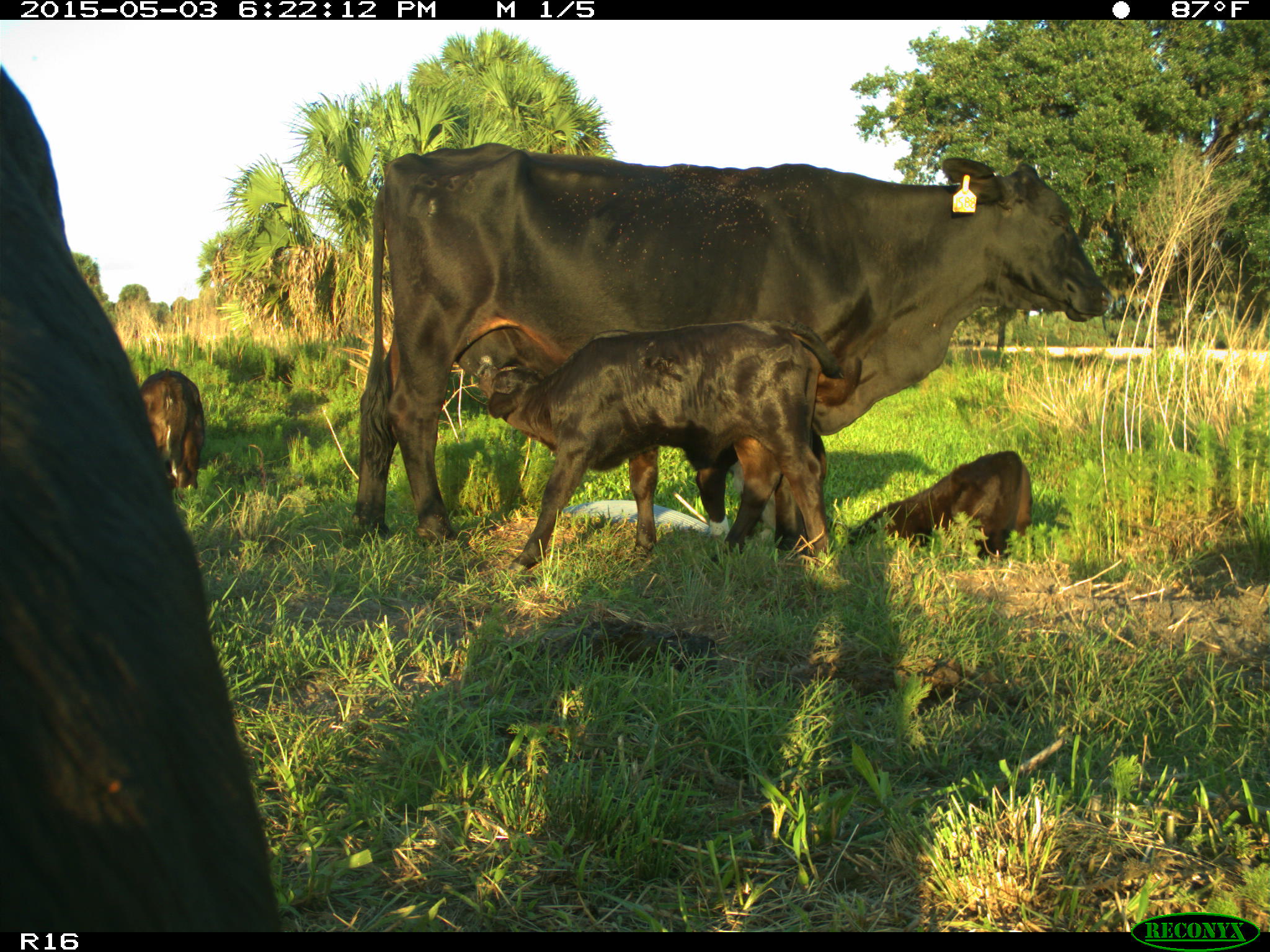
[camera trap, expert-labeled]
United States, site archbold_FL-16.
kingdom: Animalia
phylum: Chordata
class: Mammalia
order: Artiodactyla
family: Bovidae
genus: Bos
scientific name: Bos taurus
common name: domestic cow